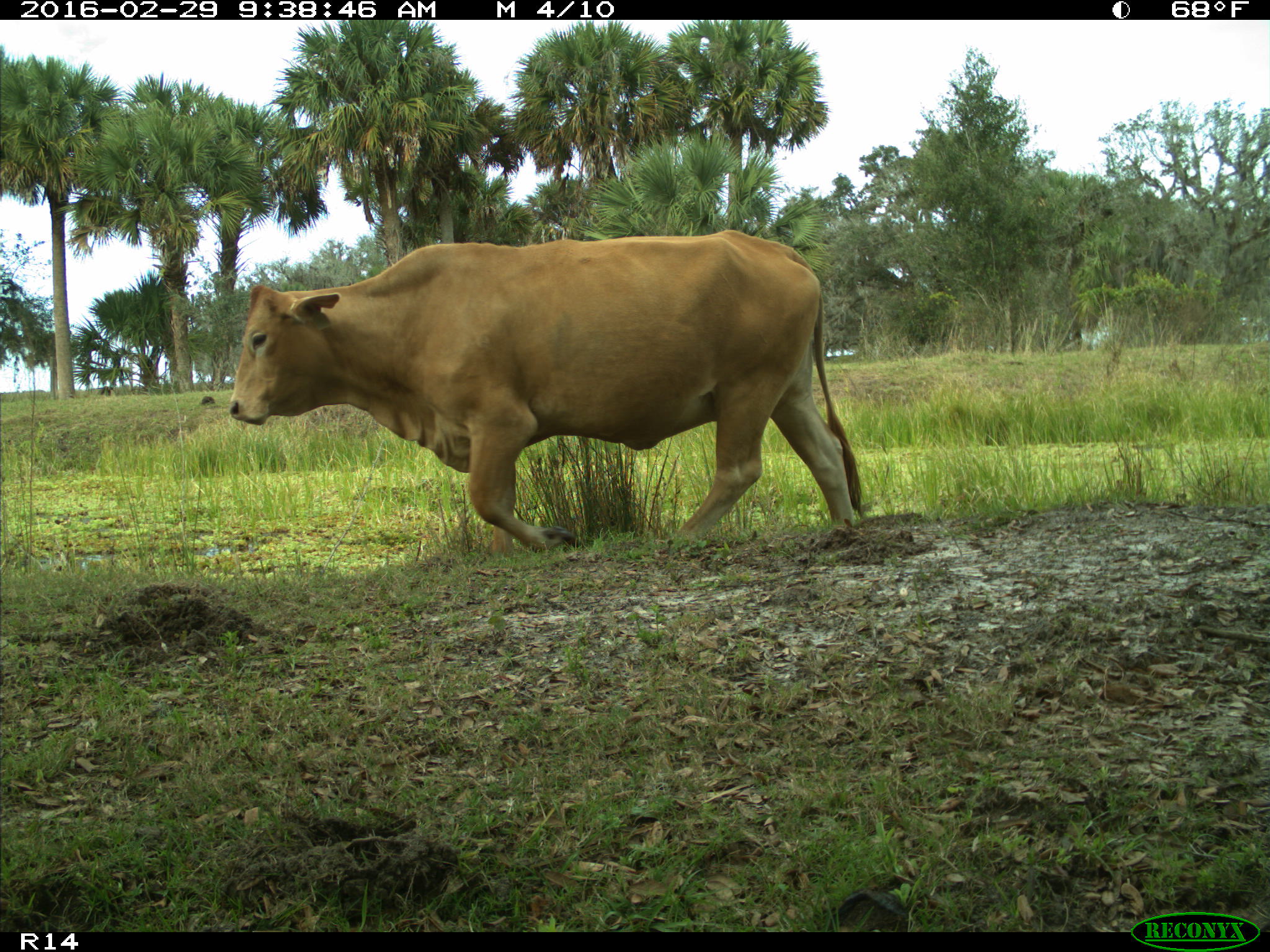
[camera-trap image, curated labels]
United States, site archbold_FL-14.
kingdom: Animalia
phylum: Chordata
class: Mammalia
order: Artiodactyla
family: Bovidae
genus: Bos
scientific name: Bos taurus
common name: domestic cow